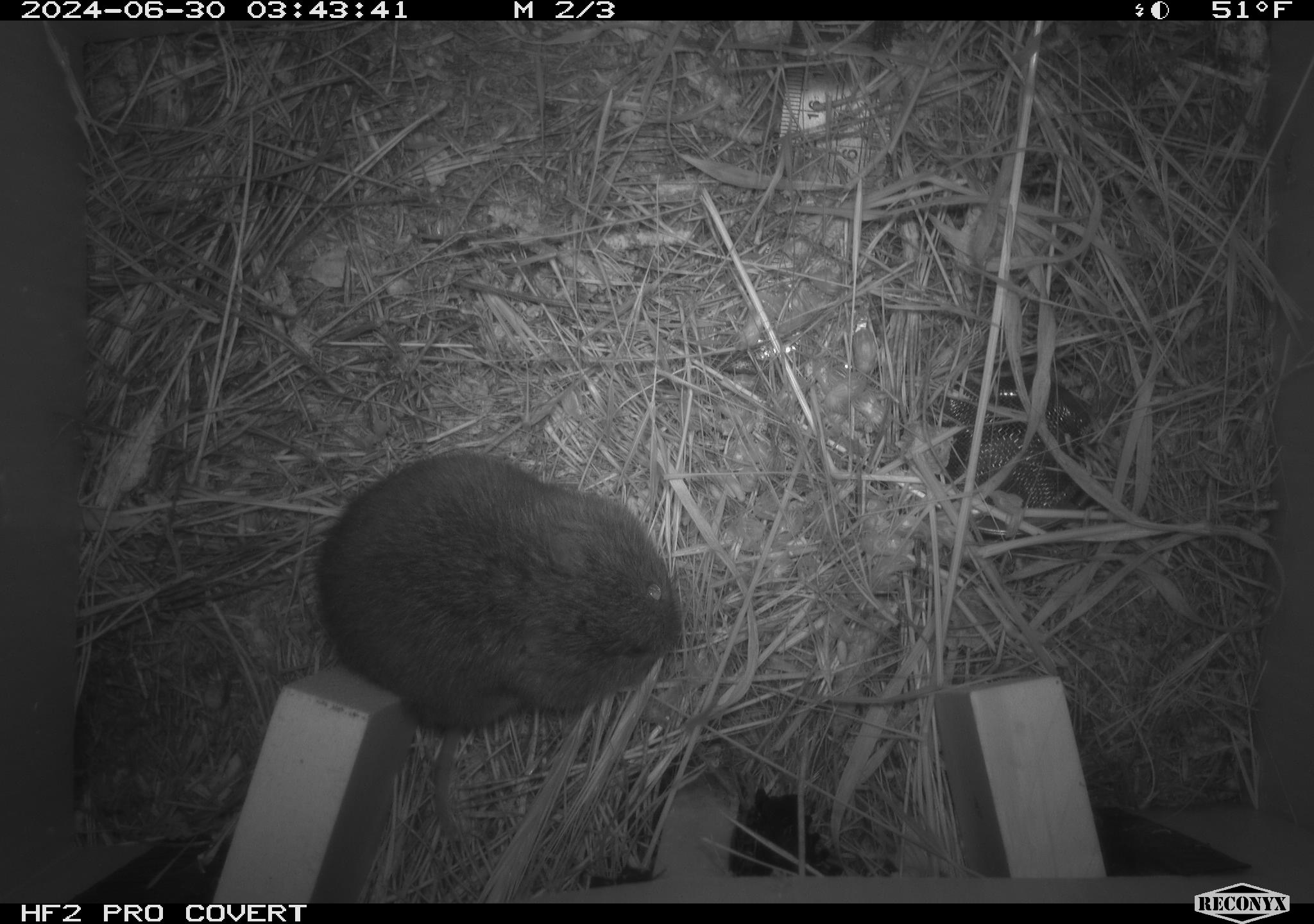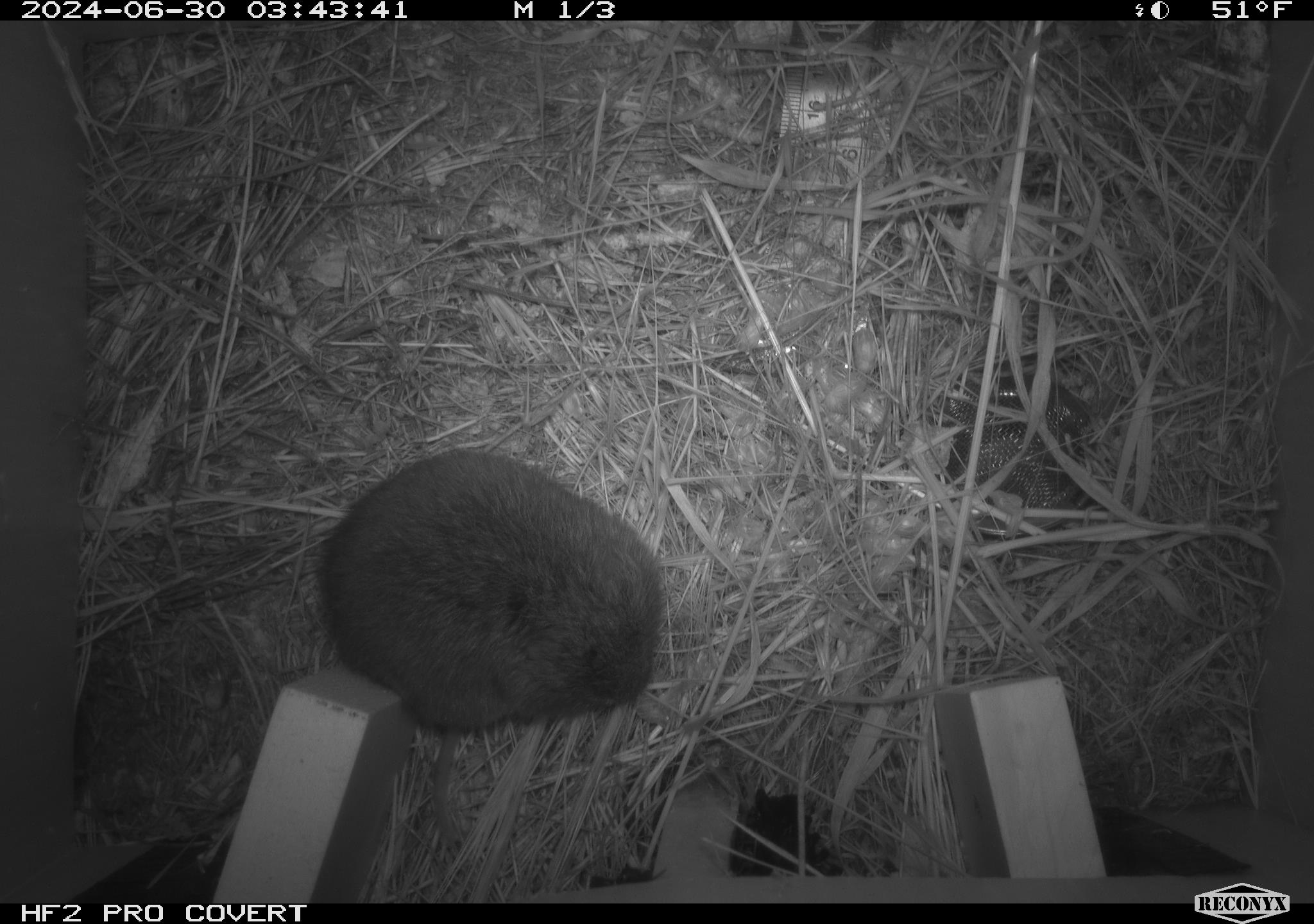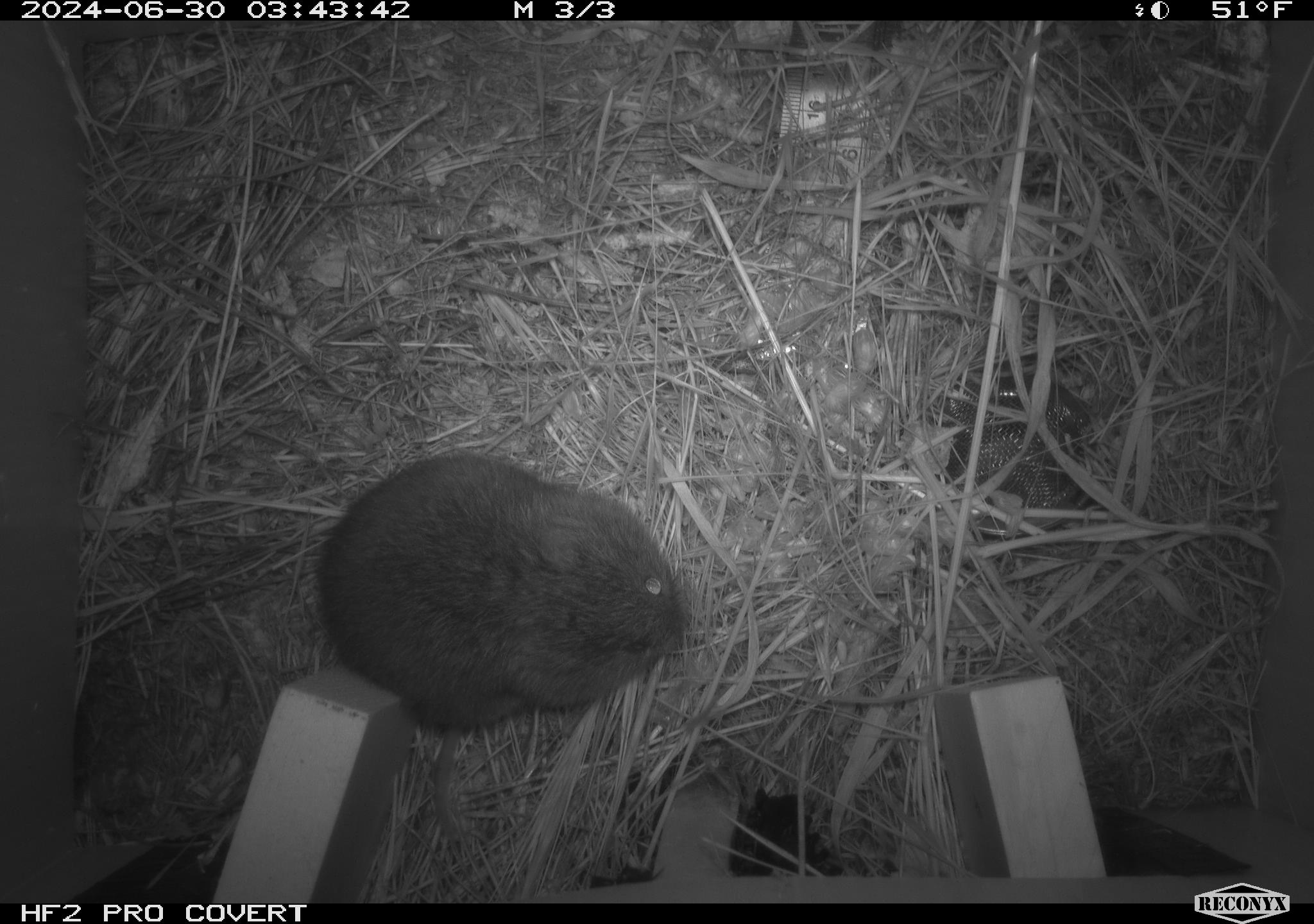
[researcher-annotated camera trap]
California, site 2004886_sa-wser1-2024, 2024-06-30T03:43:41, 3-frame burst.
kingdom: Animalia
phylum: Chordata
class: Mammalia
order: Rodentia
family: Cricetidae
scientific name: Arvicolinae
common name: voles, lemmings, and muskrats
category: arvicolinae subfamily